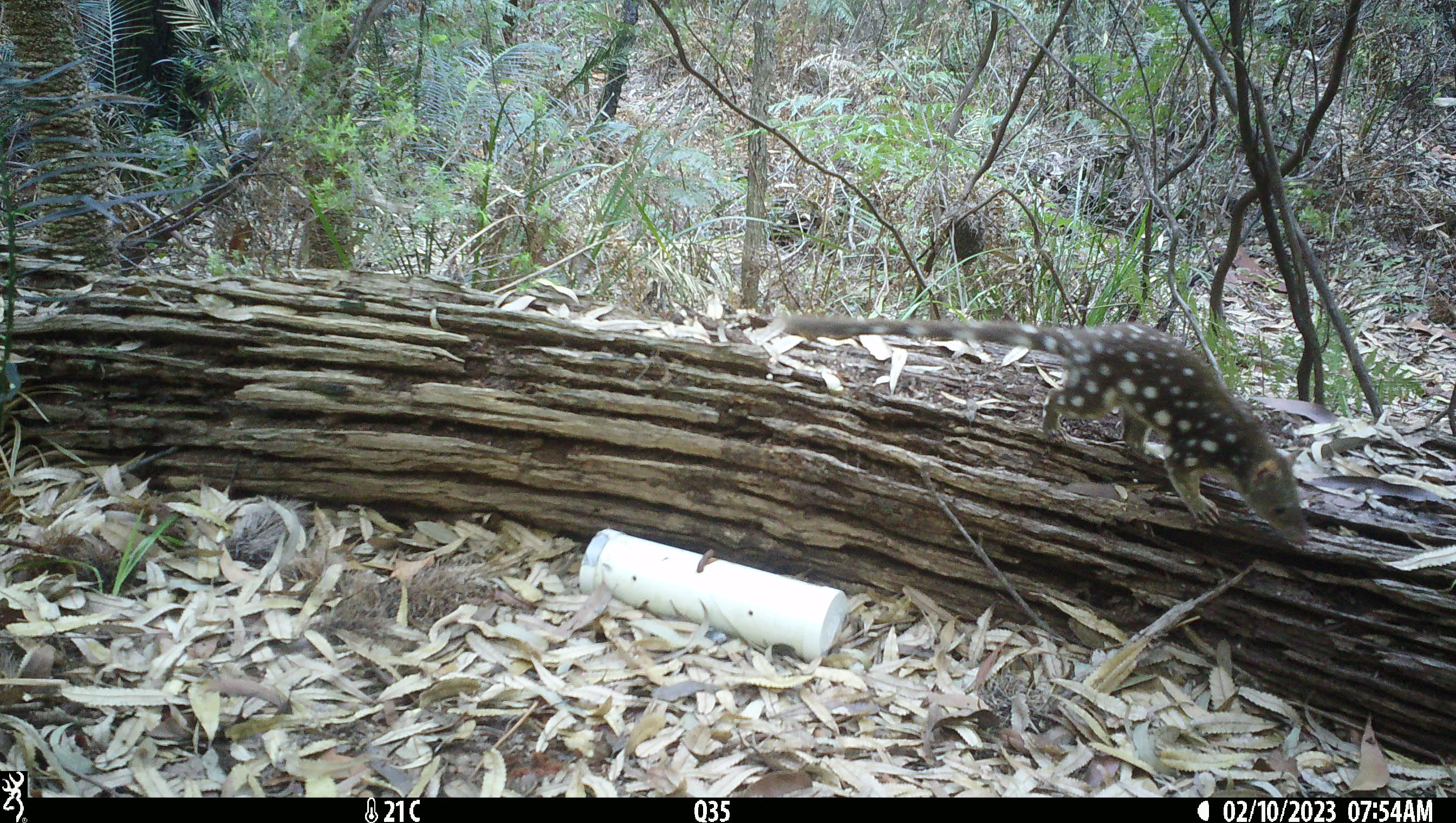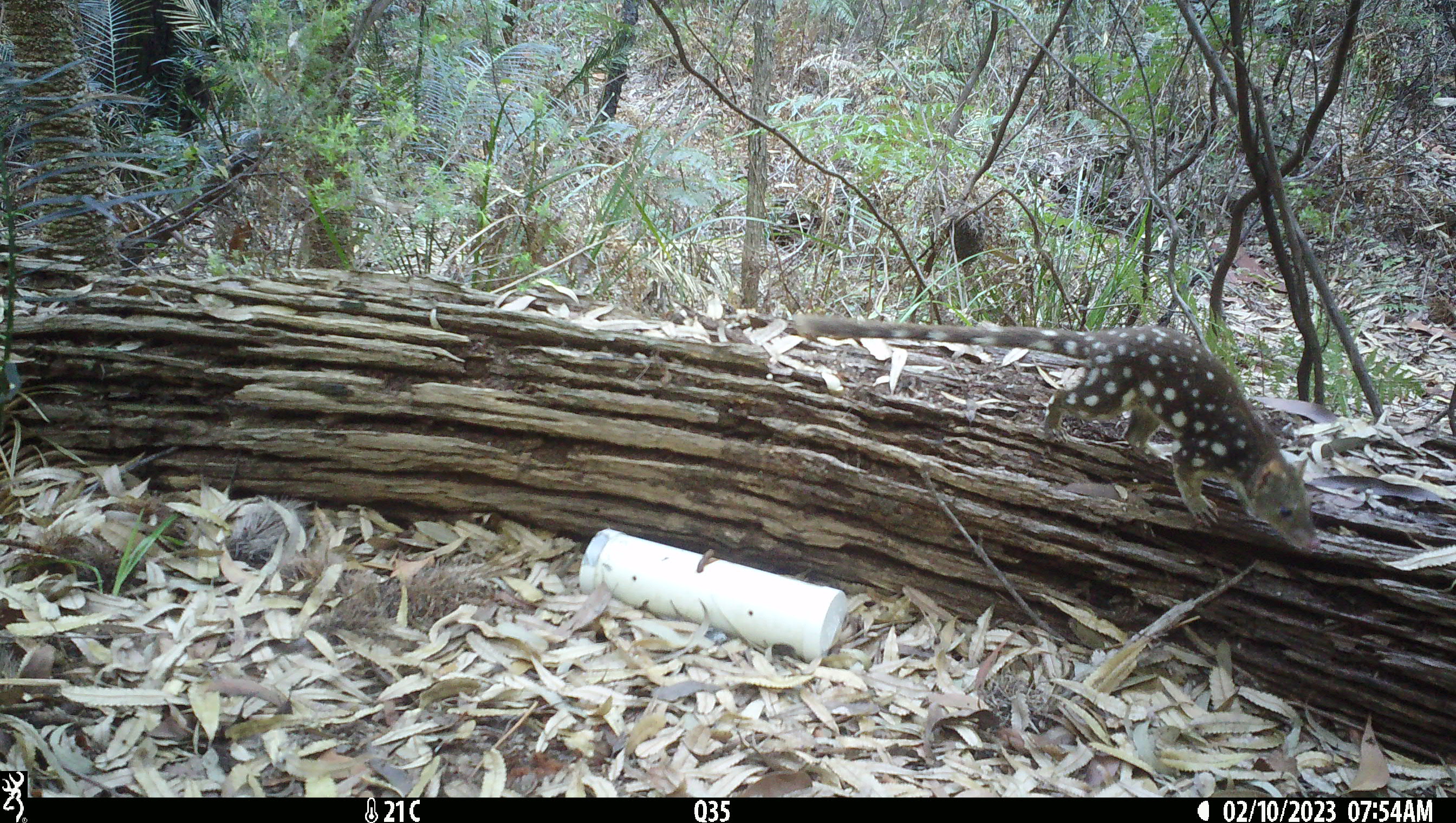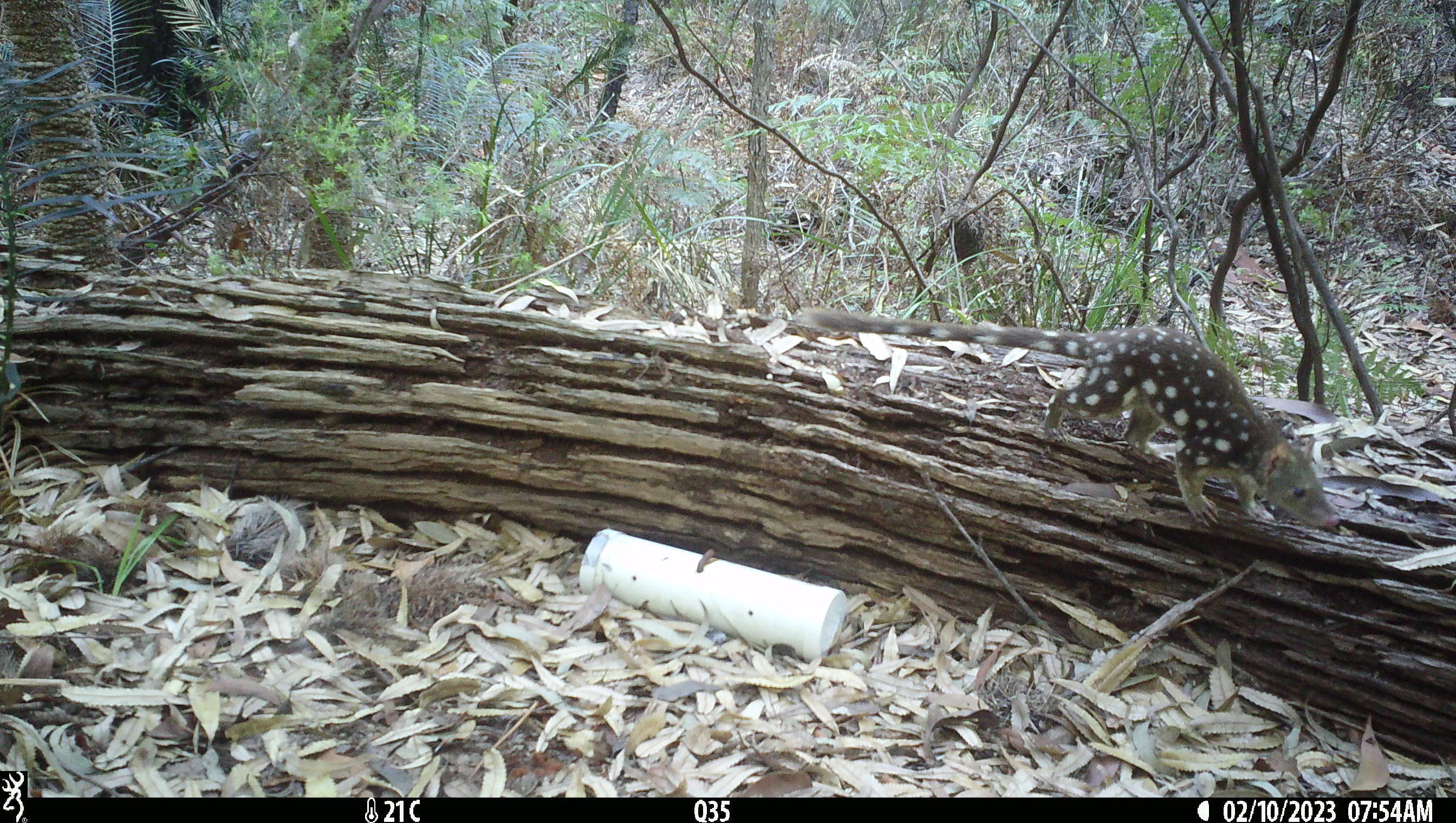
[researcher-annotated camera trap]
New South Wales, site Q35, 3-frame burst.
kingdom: Animalia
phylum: Chordata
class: Mammalia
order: Dasyuromorphia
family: Dasyuridae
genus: Dasyurus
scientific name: Dasyurus maculatus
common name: spotted-tailed quoll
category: quoll